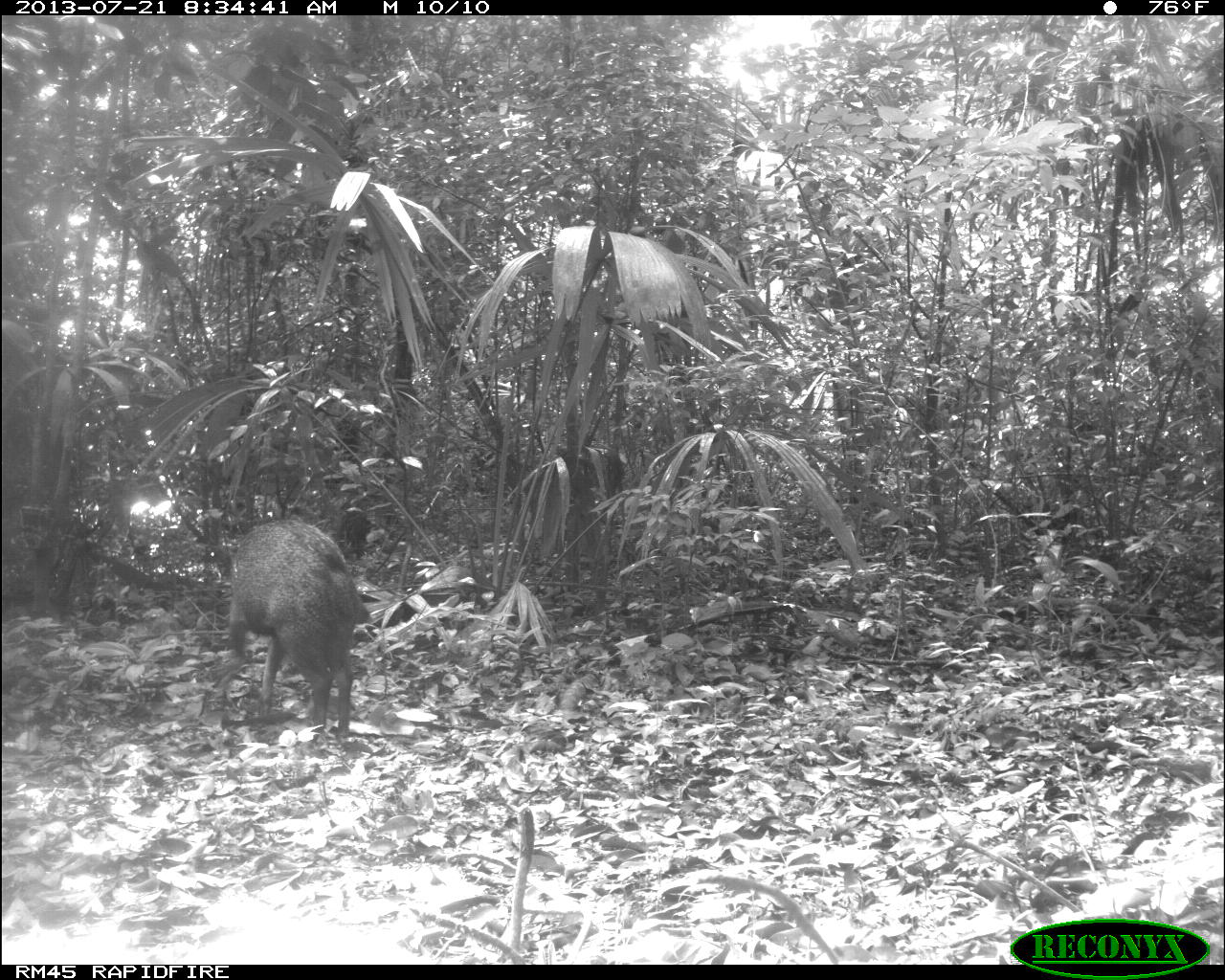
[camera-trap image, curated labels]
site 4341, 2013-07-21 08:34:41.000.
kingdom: Animalia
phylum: Chordata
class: Mammalia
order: Artiodactyla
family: Tayassuidae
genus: Pecari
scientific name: Pecari tajacu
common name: collared peccary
Pecari tajacu (collared peccary), count 2.